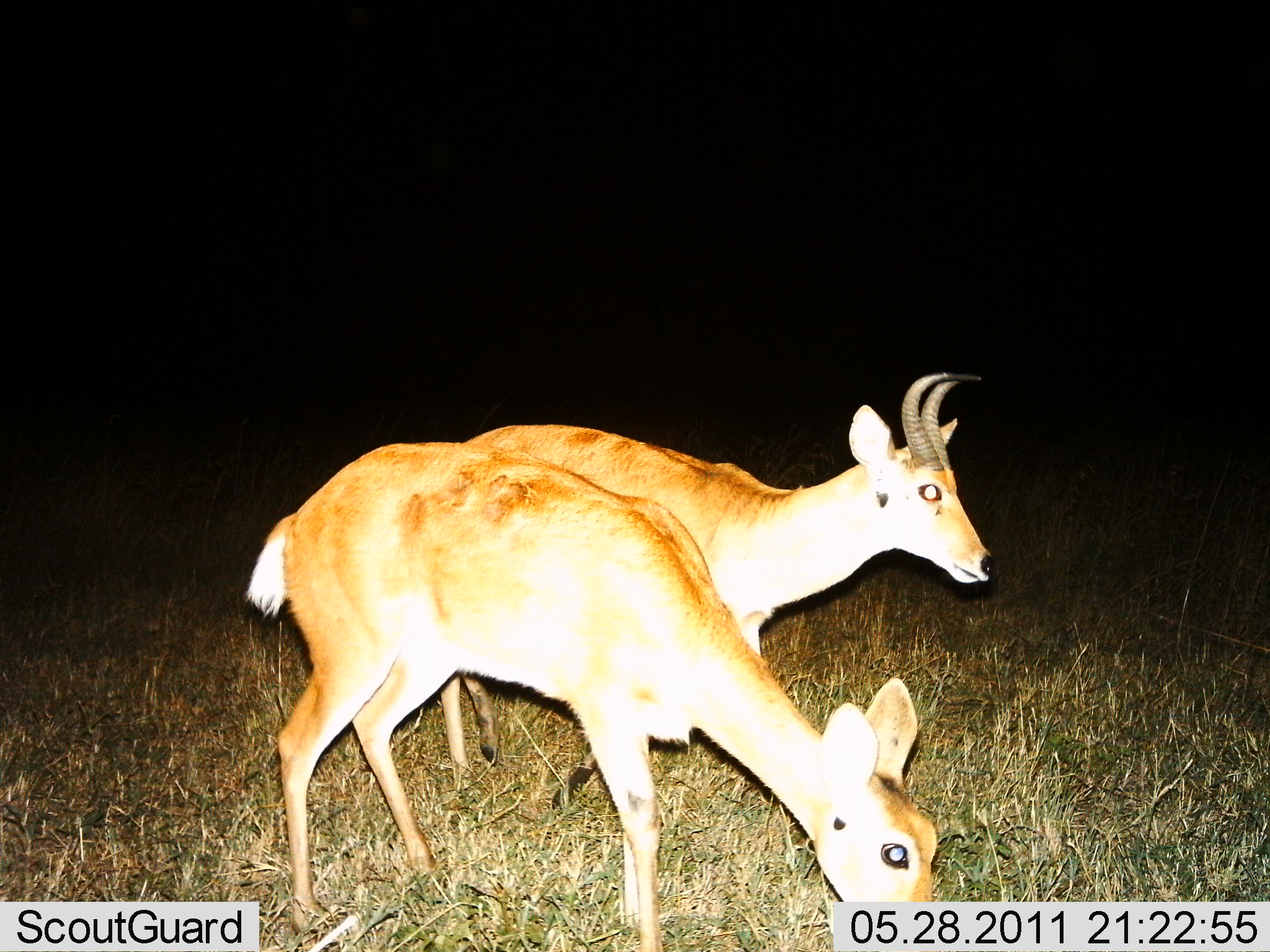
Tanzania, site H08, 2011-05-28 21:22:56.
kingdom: Animalia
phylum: Chordata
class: Mammalia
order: Artiodactyla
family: Bovidae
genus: Redunca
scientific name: Redunca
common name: reedbuck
Reedbuck (Redunca), count 2. Behavior (volunteer vote fractions): standing 92%, resting 0%, moving 0%, interacting 0%. Young present (vote fraction): 0%. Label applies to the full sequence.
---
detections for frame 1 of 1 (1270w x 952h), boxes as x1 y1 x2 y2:
animal: 243 439 943 952; 437 371 997 810